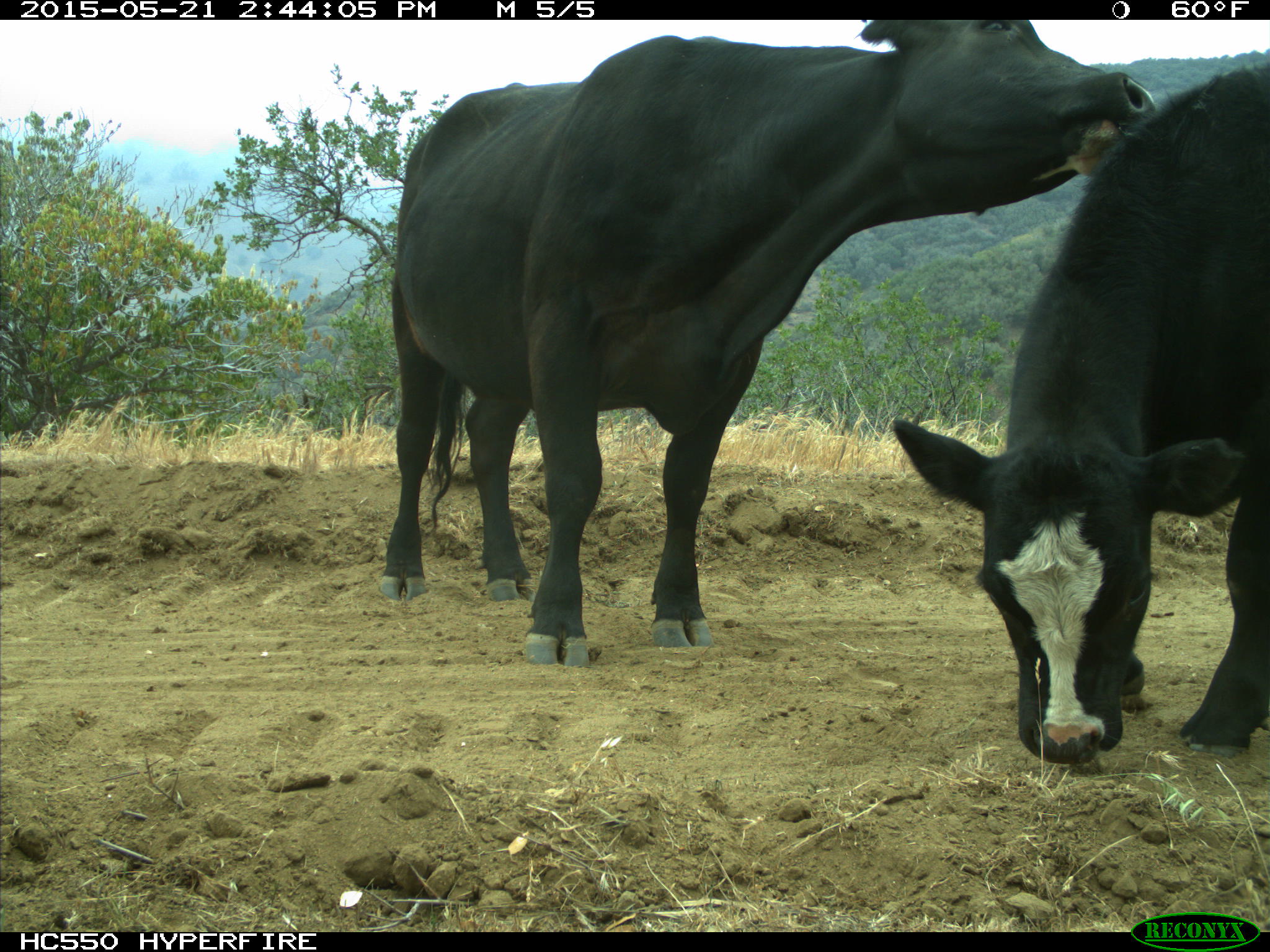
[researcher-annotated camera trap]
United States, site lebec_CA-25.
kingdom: Animalia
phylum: Chordata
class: Mammalia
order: Artiodactyla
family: Bovidae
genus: Bos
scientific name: Bos taurus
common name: domestic cow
Bos taurus (domestic cow).